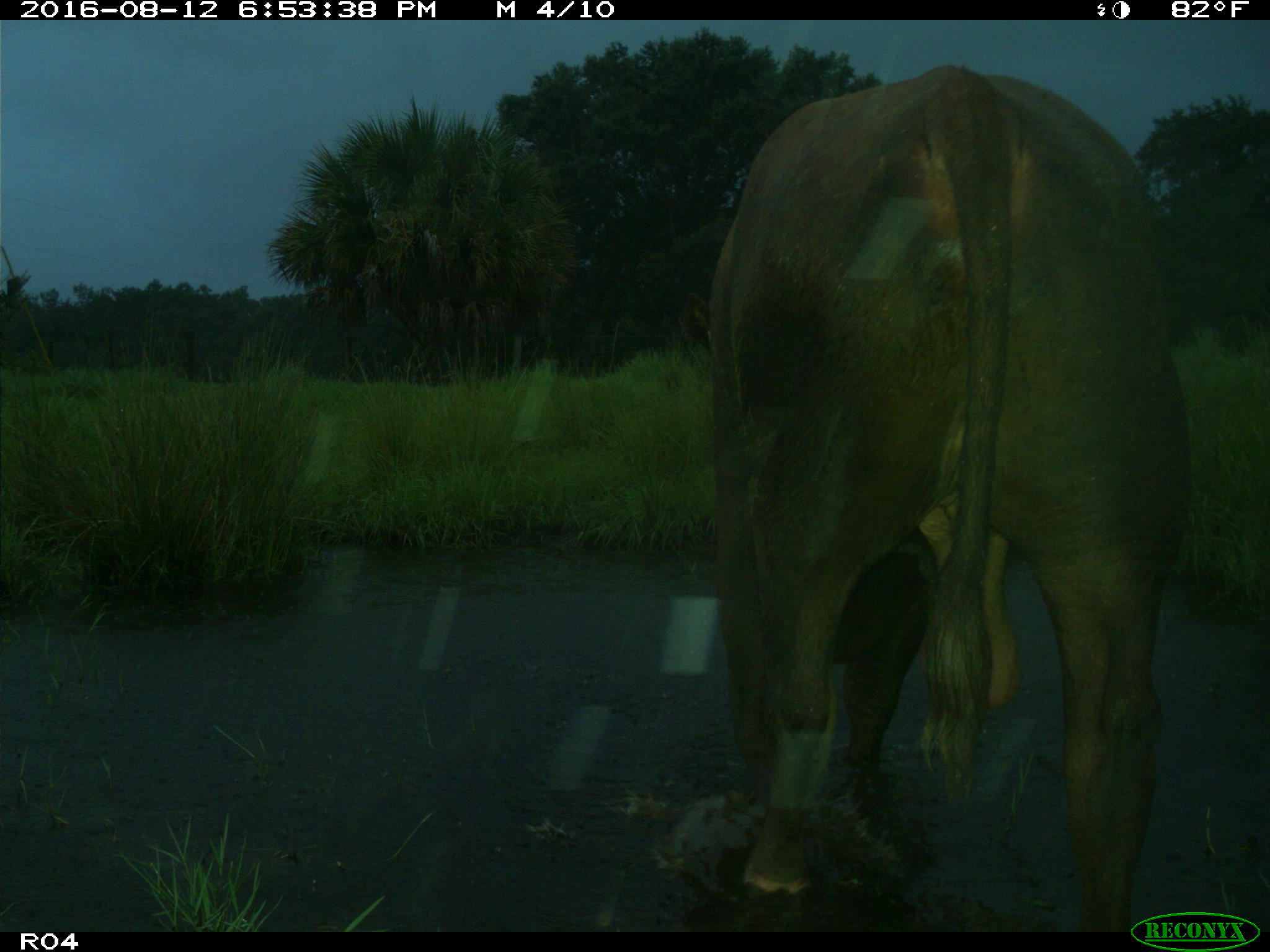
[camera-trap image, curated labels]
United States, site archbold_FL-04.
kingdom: Animalia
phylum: Chordata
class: Mammalia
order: Artiodactyla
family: Bovidae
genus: Bos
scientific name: Bos taurus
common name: domestic cow